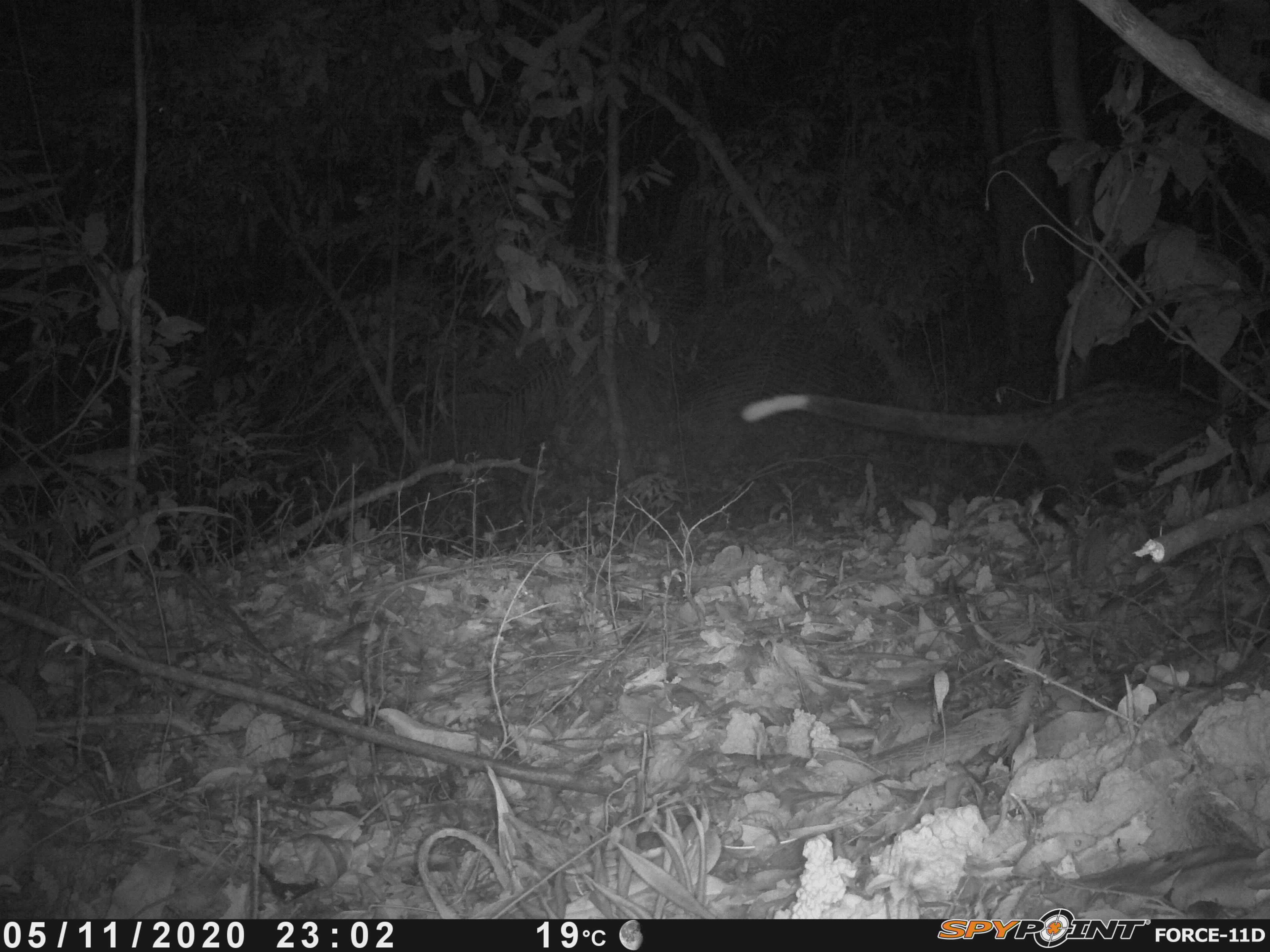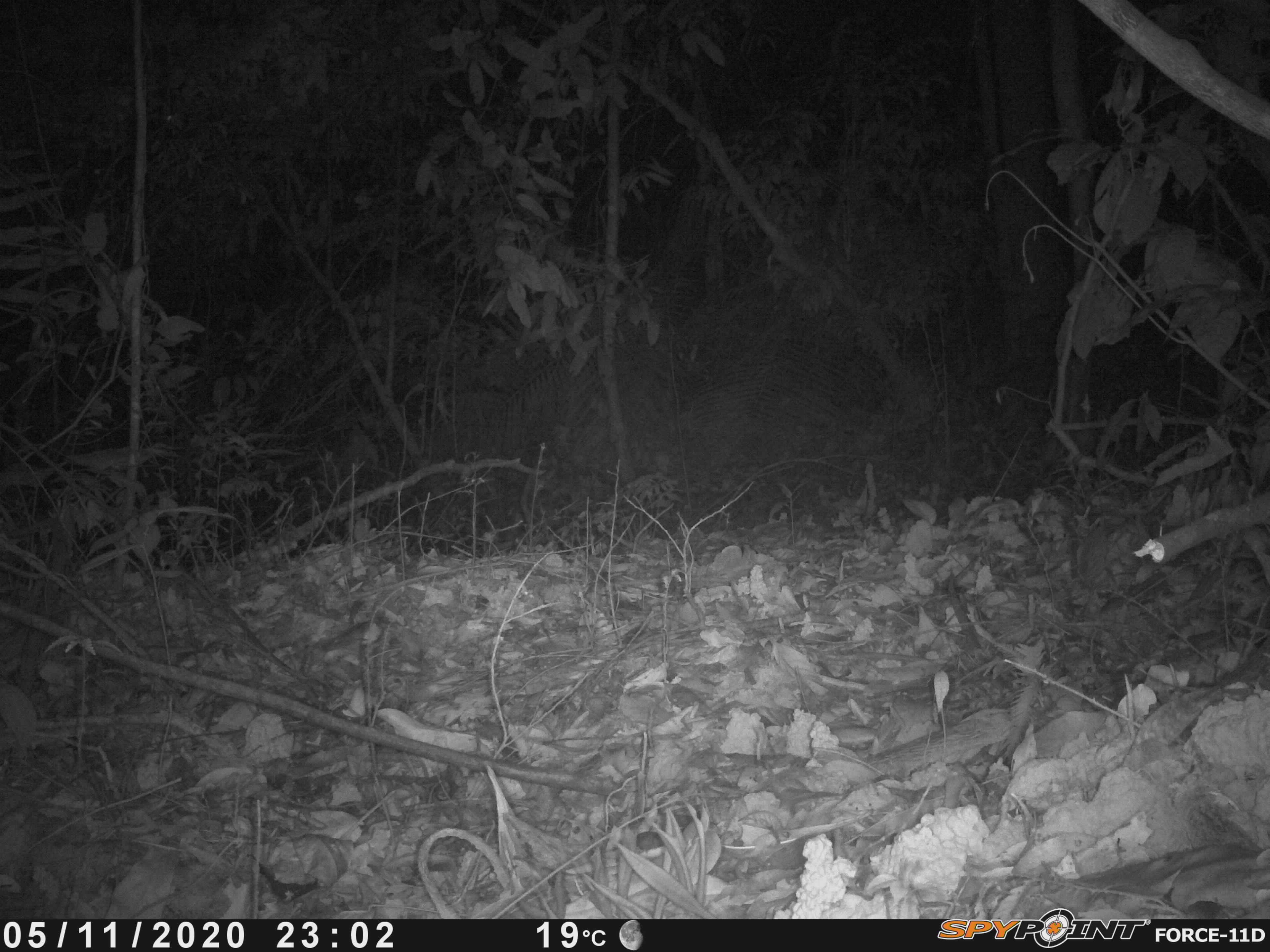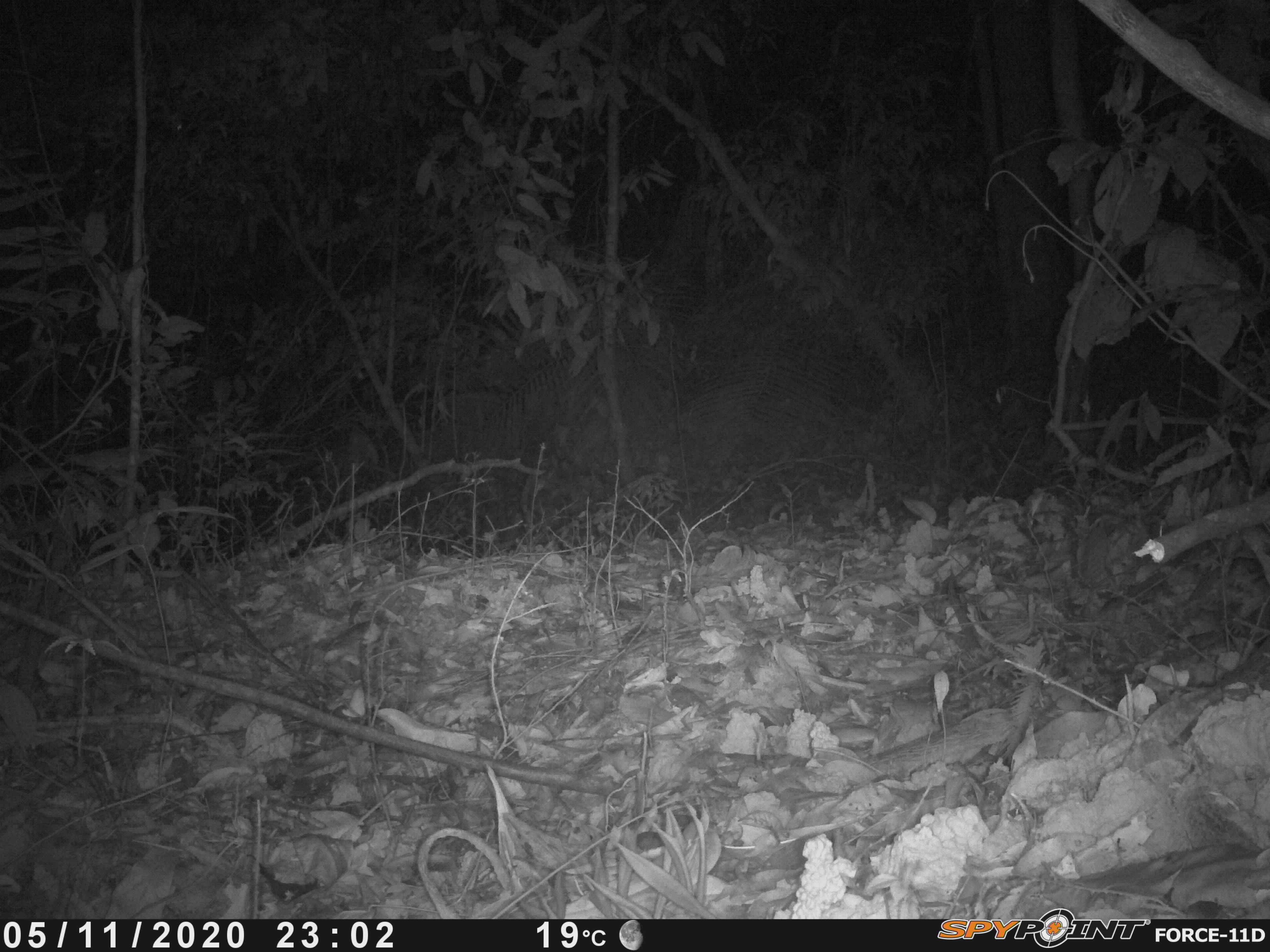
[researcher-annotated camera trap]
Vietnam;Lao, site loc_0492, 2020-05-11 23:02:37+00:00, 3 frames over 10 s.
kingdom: Animalia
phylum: Chordata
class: Mammalia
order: Carnivora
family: Viverridae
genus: Paradoxurus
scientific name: Paradoxurus hermaphroditus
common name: common palm civet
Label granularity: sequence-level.